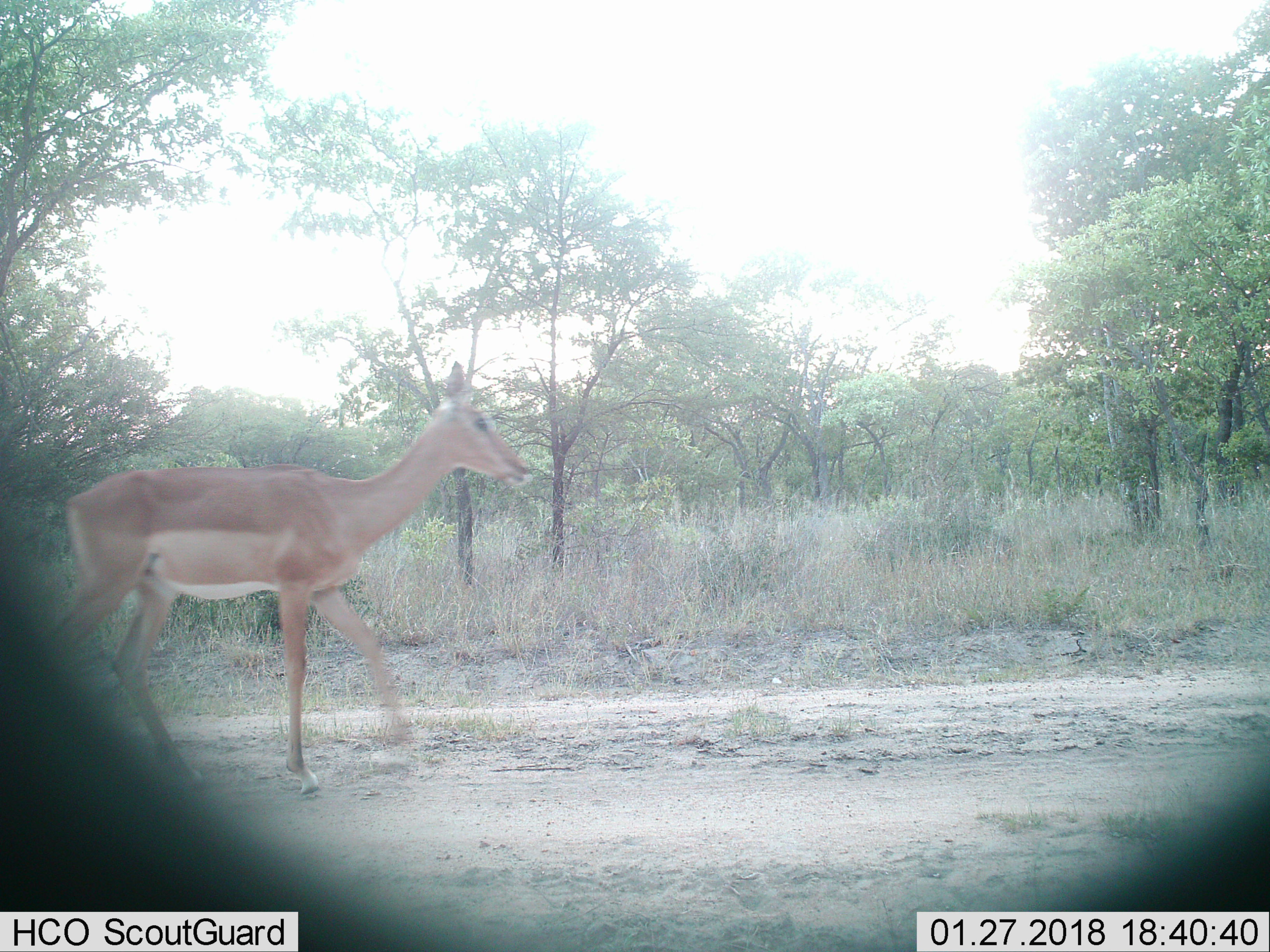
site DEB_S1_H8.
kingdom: Animalia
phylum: Chordata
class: Mammalia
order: Artiodactyla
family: Bovidae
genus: Aepyceros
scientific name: Aepyceros melampus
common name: impala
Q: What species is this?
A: Impala (Aepyceros melampus).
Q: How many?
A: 1.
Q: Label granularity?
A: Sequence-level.